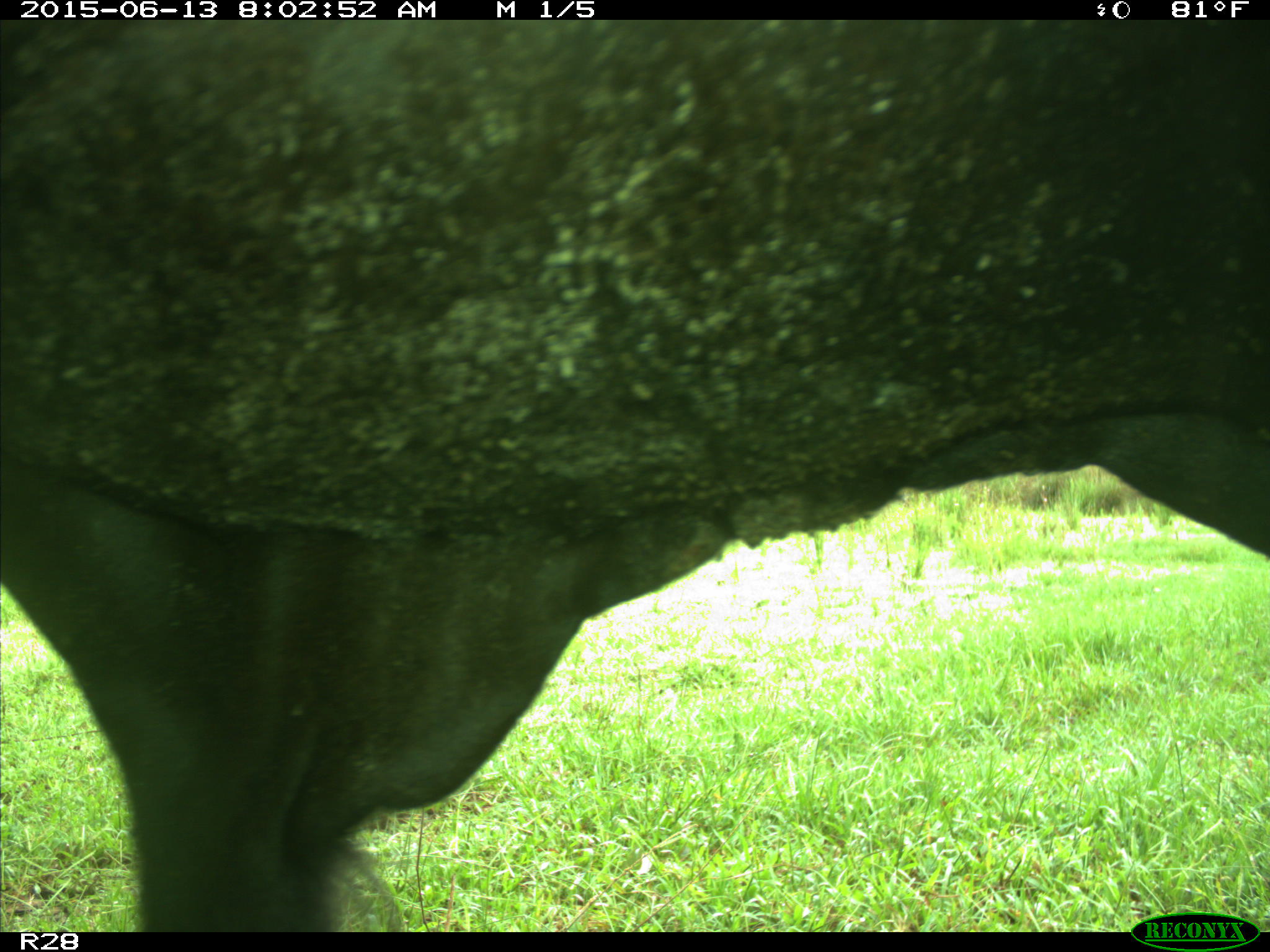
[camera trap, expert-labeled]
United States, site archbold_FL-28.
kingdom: Animalia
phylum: Chordata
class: Mammalia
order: Artiodactyla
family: Bovidae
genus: Bos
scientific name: Bos taurus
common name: domestic cow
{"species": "Bos taurus (domestic cow)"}